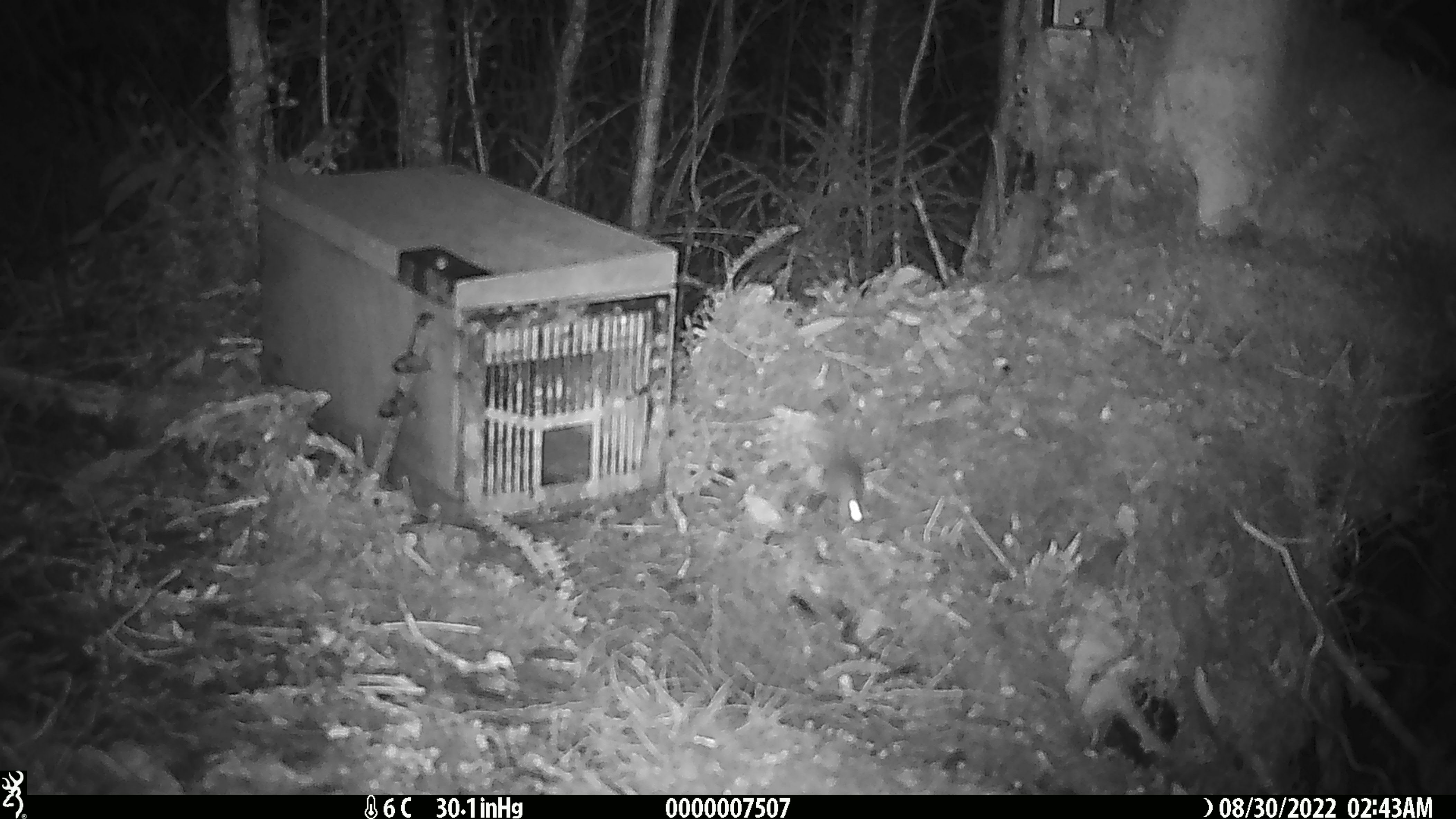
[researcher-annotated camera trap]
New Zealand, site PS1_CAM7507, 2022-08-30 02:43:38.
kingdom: Animalia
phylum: Chordata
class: Mammalia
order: Rodentia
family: Muridae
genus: Mus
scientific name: Mus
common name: mouse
Mouse (Mus).